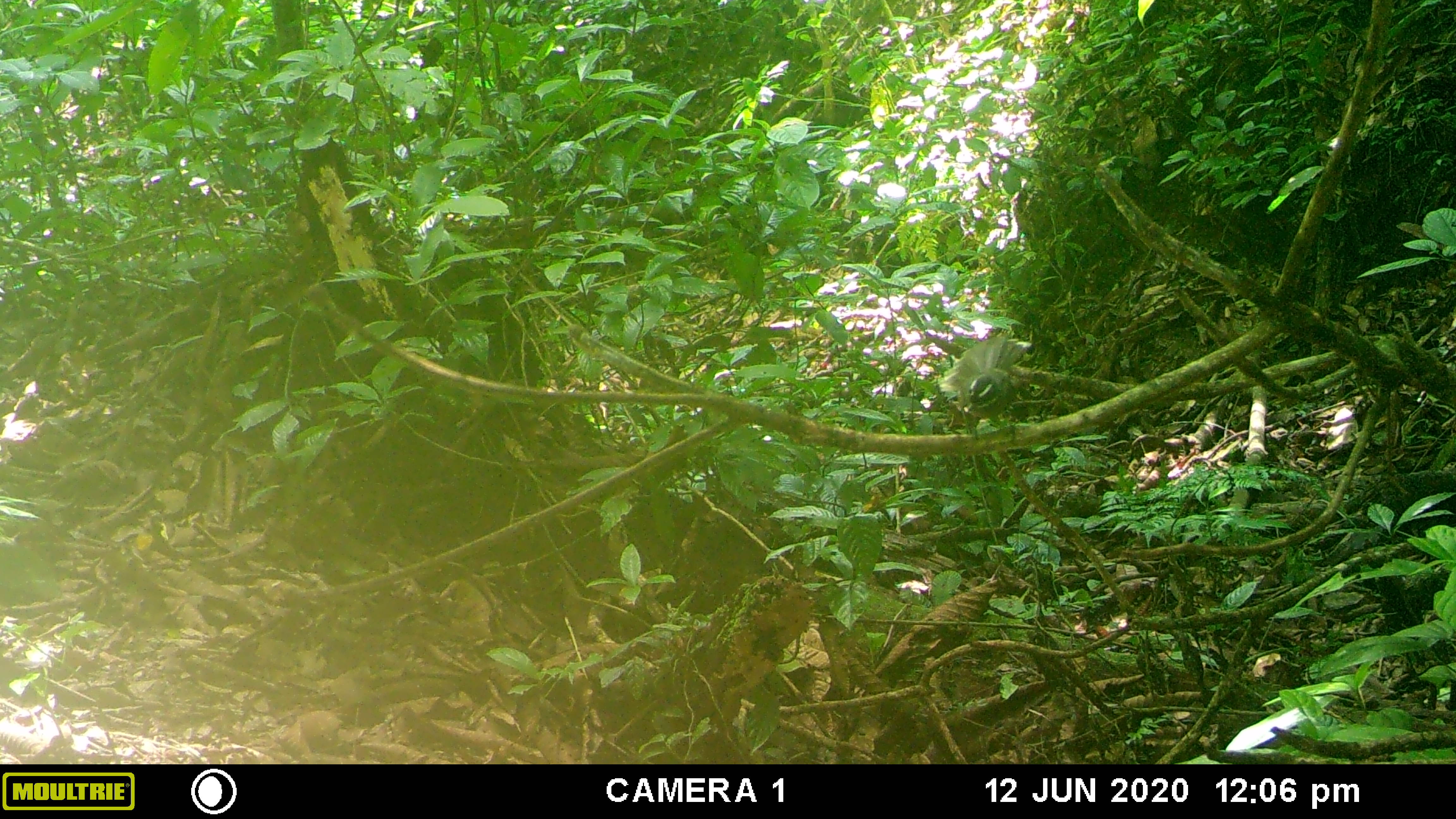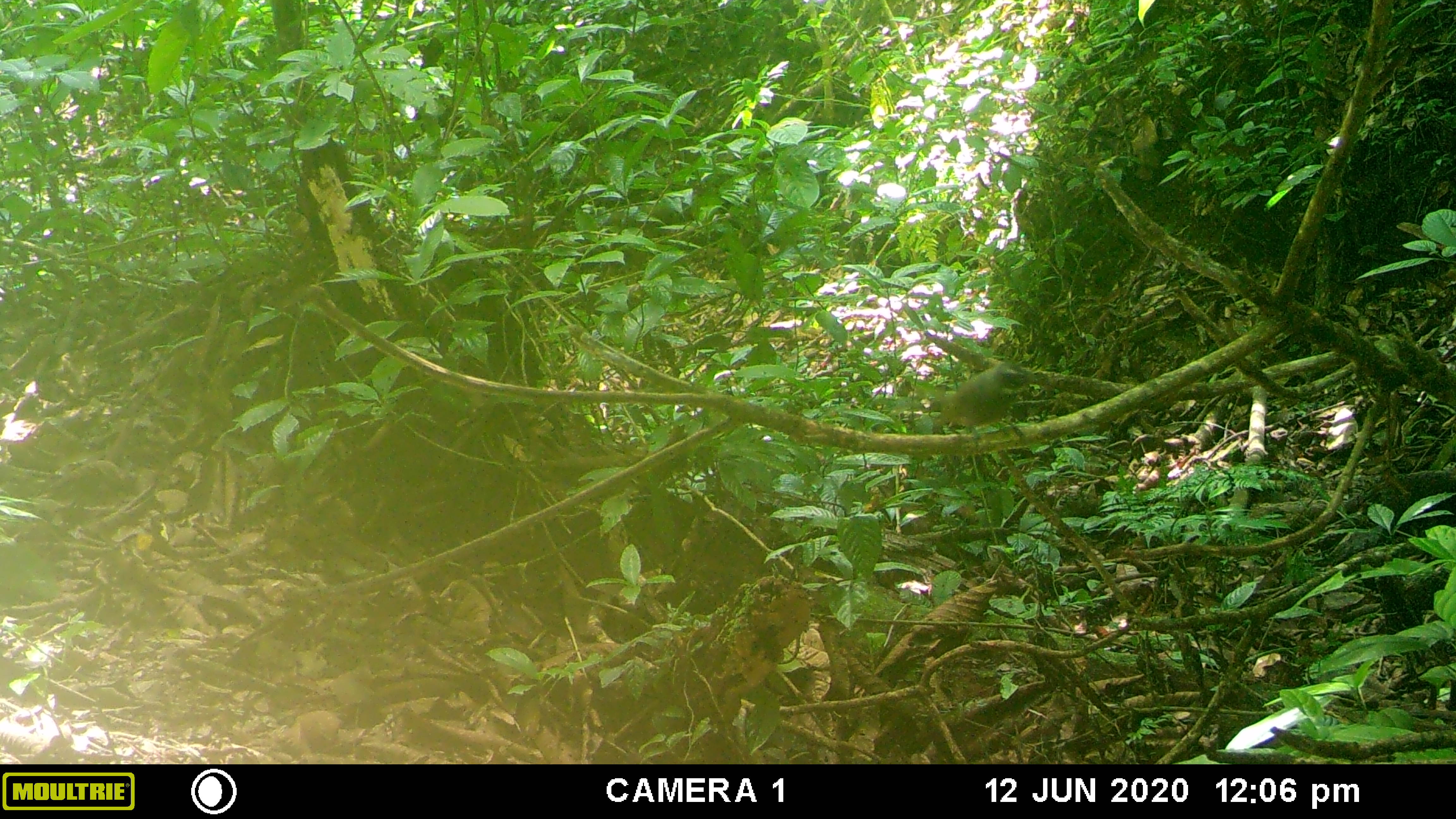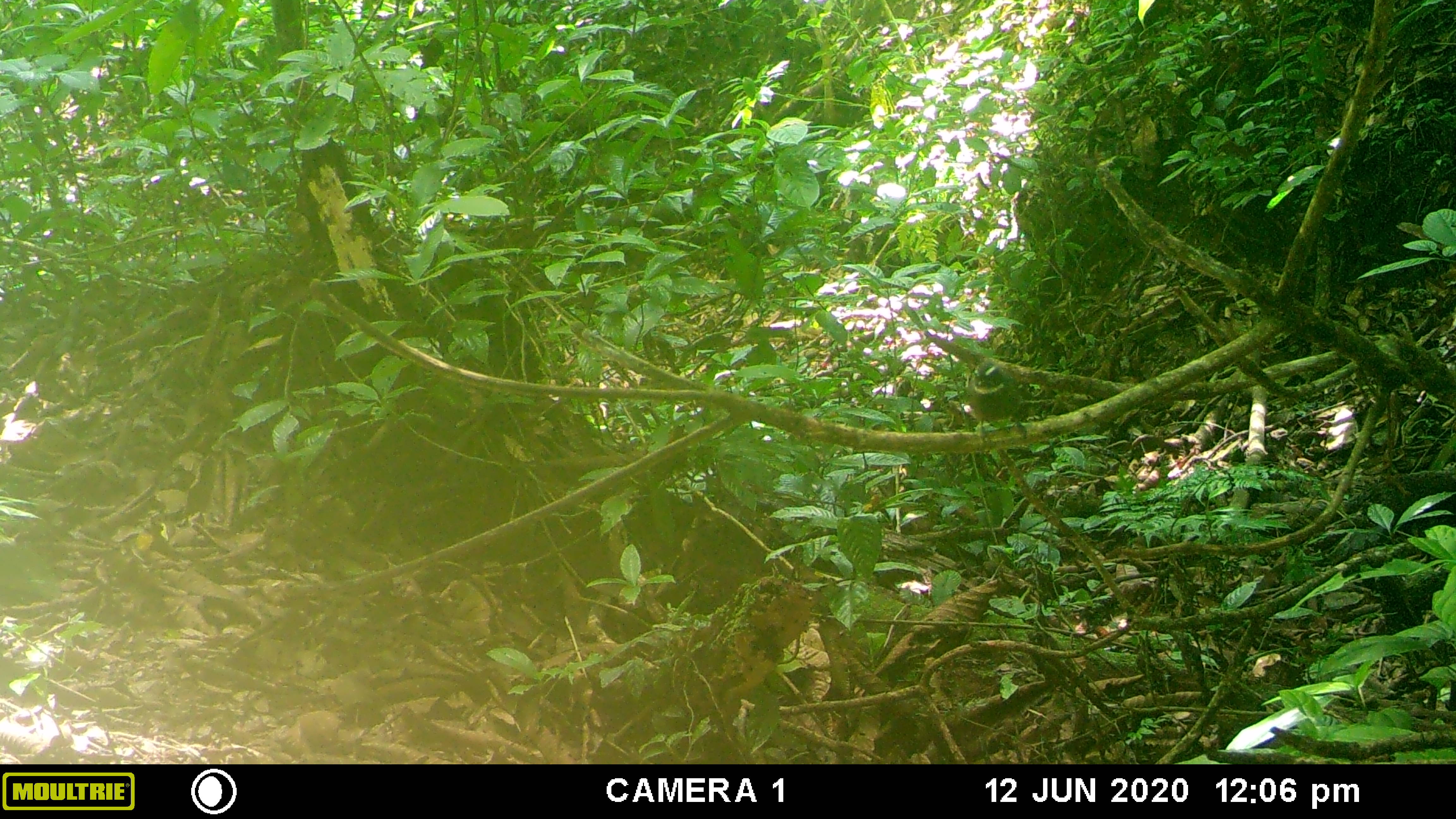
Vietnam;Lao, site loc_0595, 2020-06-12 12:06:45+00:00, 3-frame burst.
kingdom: Animalia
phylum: Chordata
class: Aves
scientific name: Aves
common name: bird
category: unidentified bird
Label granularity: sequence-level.